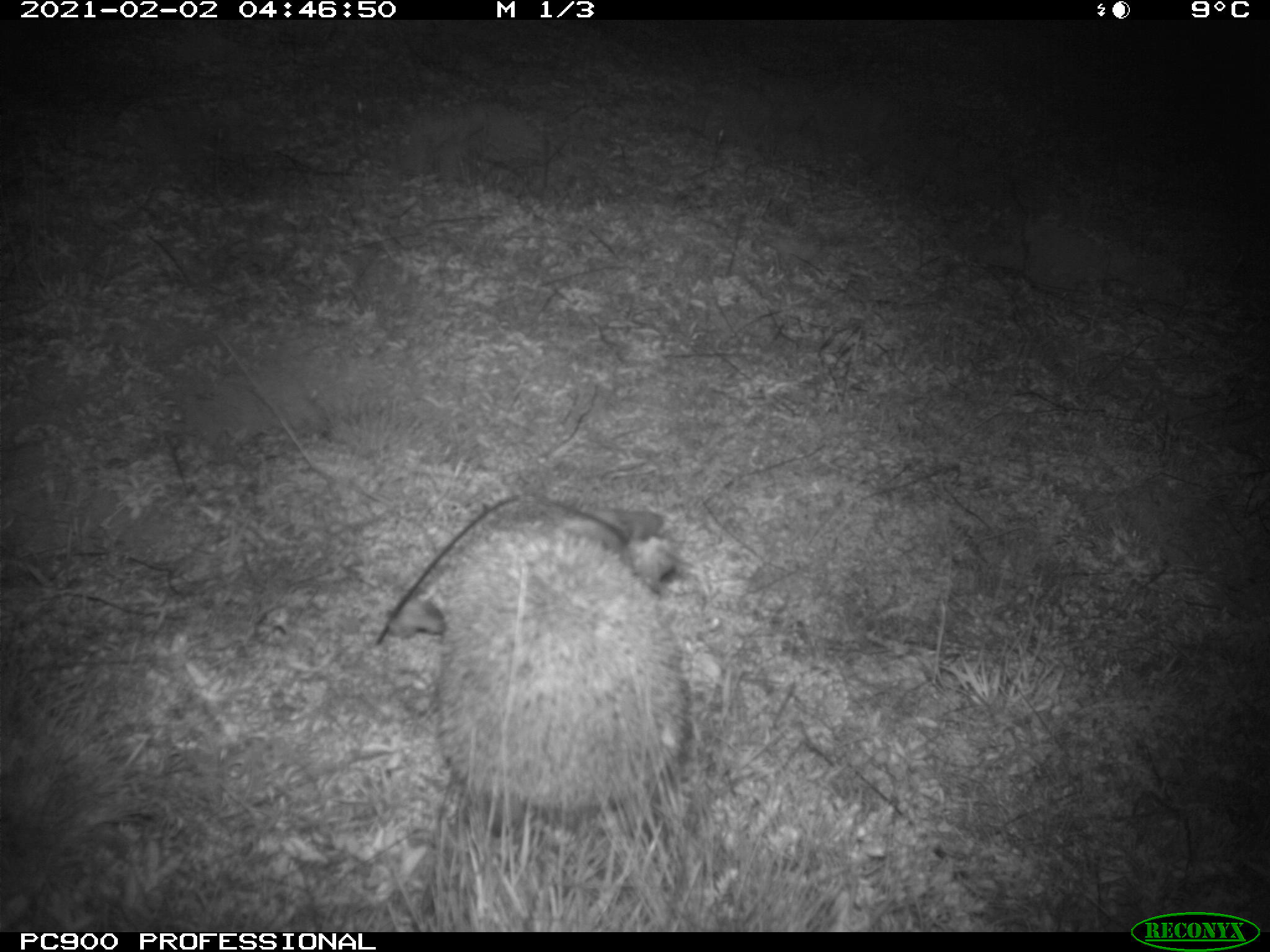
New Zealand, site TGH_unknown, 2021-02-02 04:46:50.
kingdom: Animalia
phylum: Chordata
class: Mammalia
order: Eulipotyphla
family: Erinaceidae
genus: Erinaceus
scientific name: Erinaceus europaeus europaeus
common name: european hedgehog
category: hedgehog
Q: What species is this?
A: Hedgehog (european hedgehog) (Erinaceus europaeus europaeus).